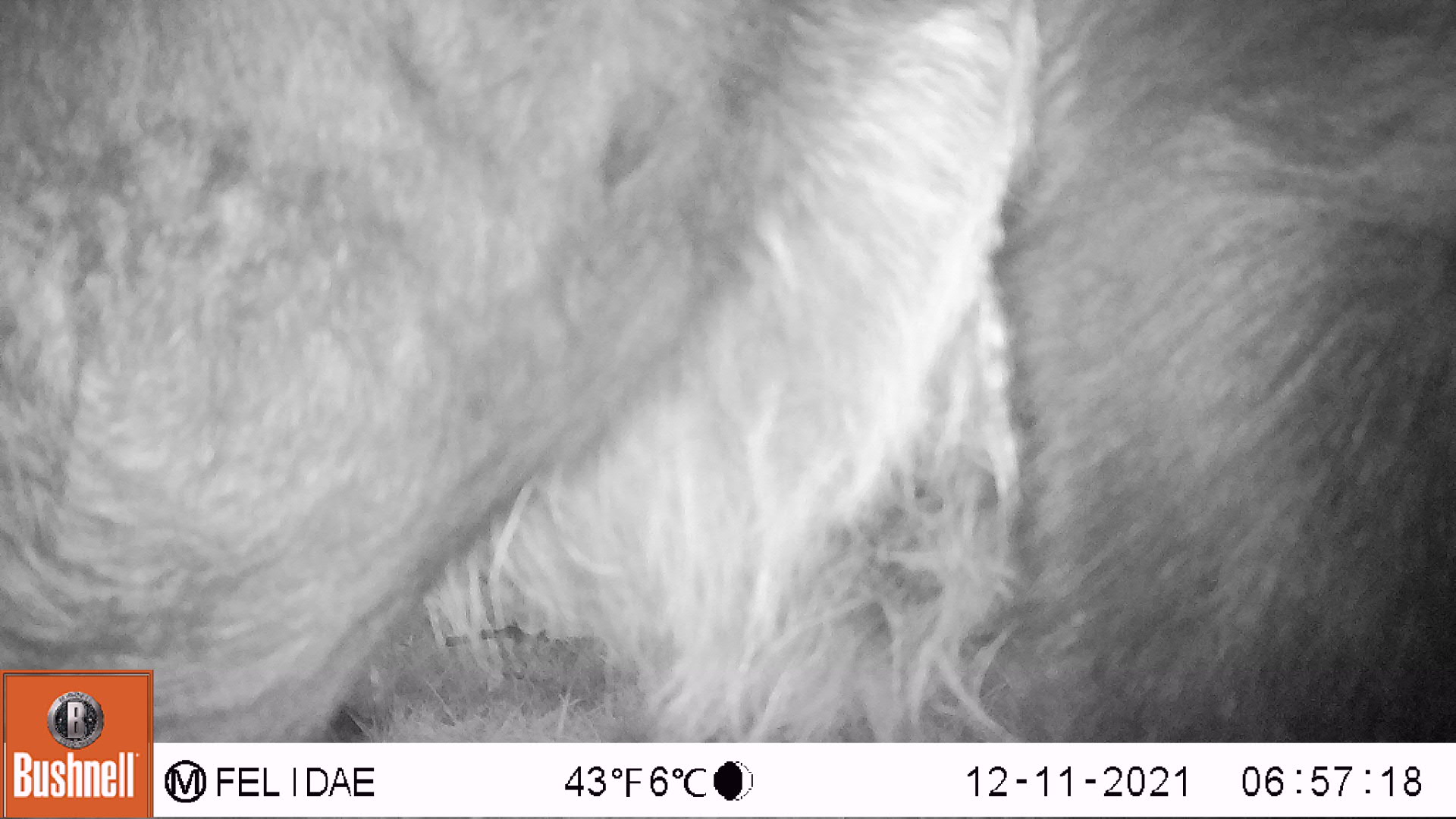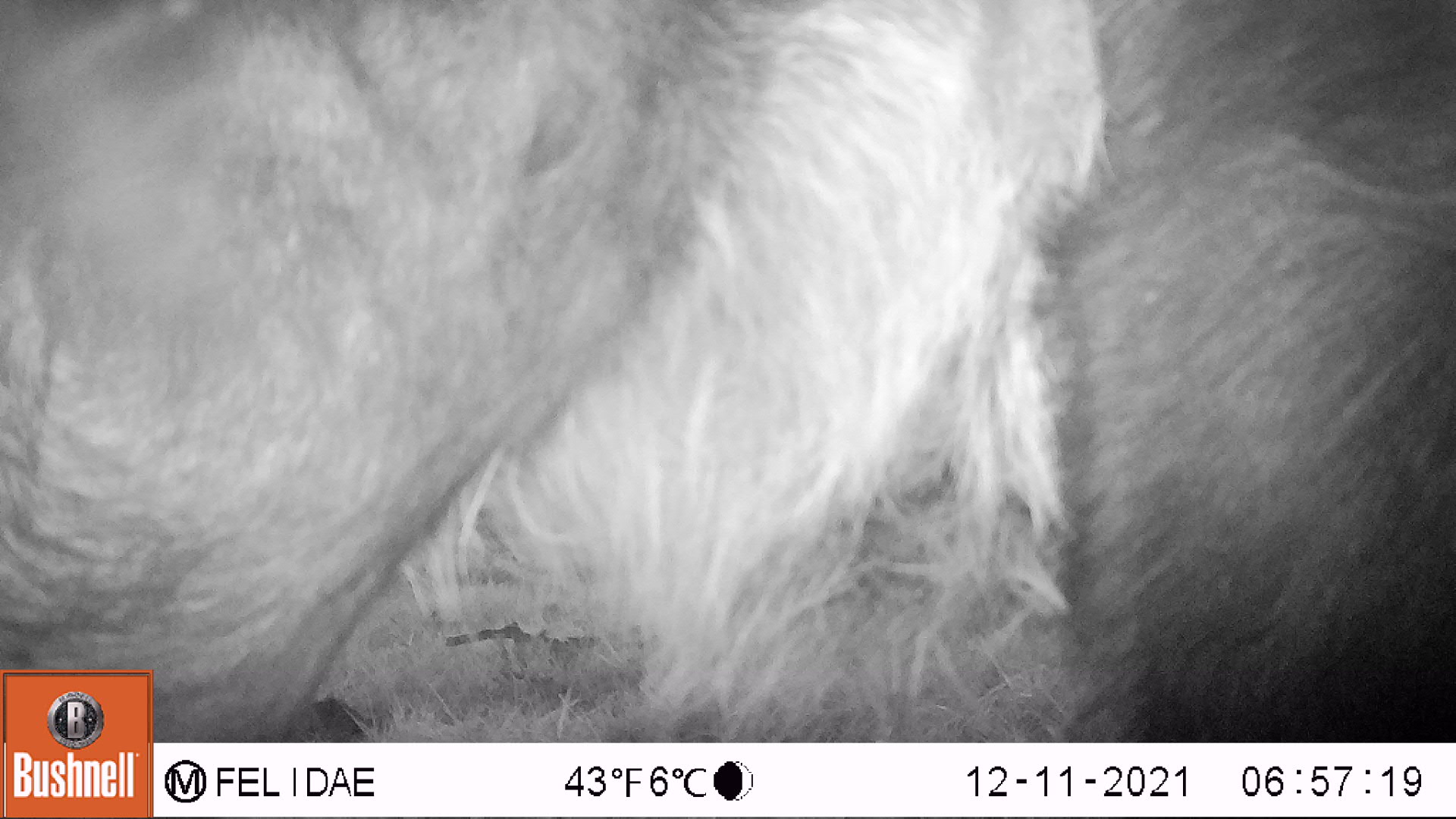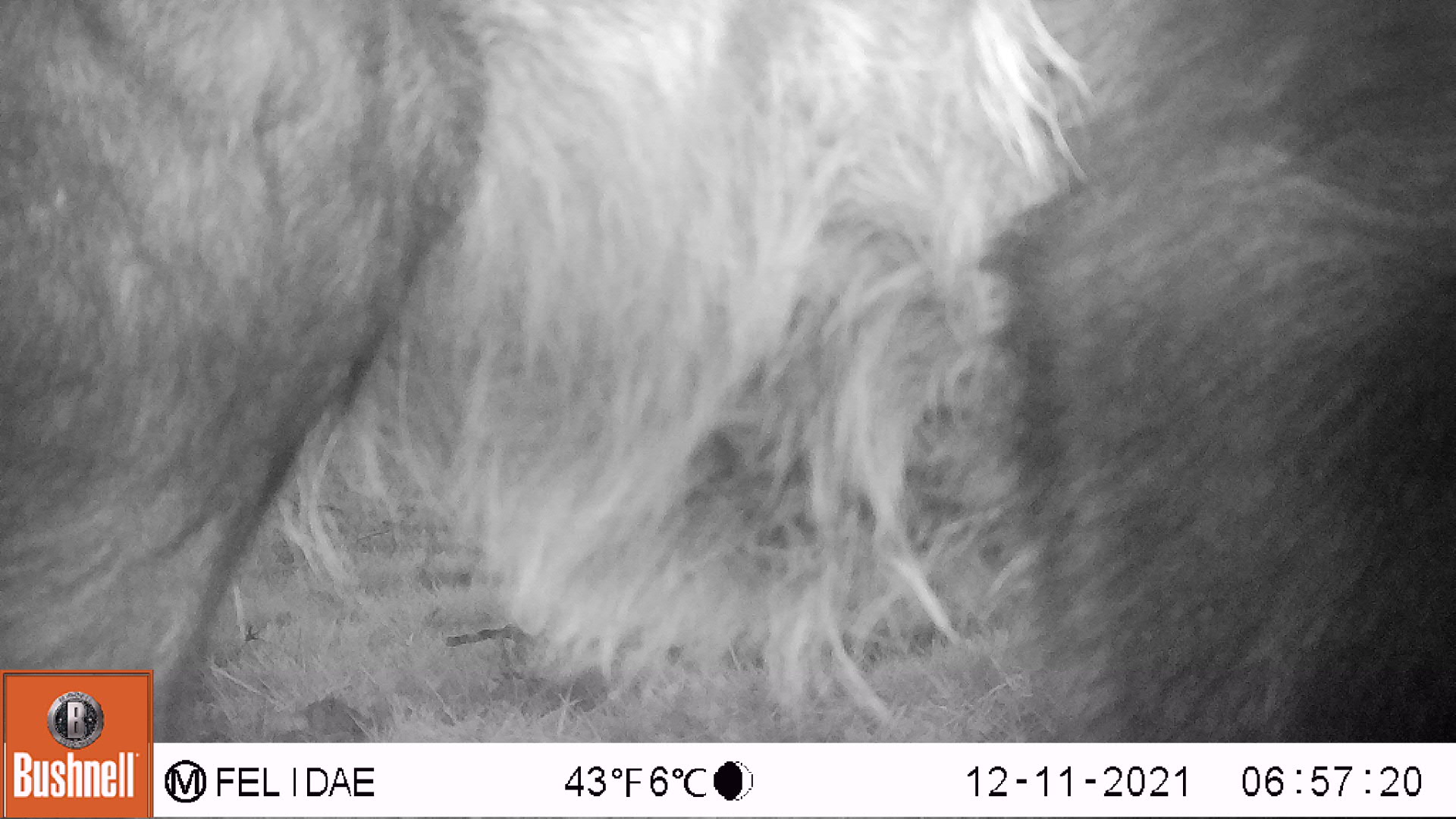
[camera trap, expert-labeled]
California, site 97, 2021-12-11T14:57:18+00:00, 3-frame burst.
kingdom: Animalia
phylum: Chordata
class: Mammalia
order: Artiodactyla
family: Bovidae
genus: Bos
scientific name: Bos taurus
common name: domestic cattle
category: cattle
Cattle (domestic cattle) (Bos taurus).